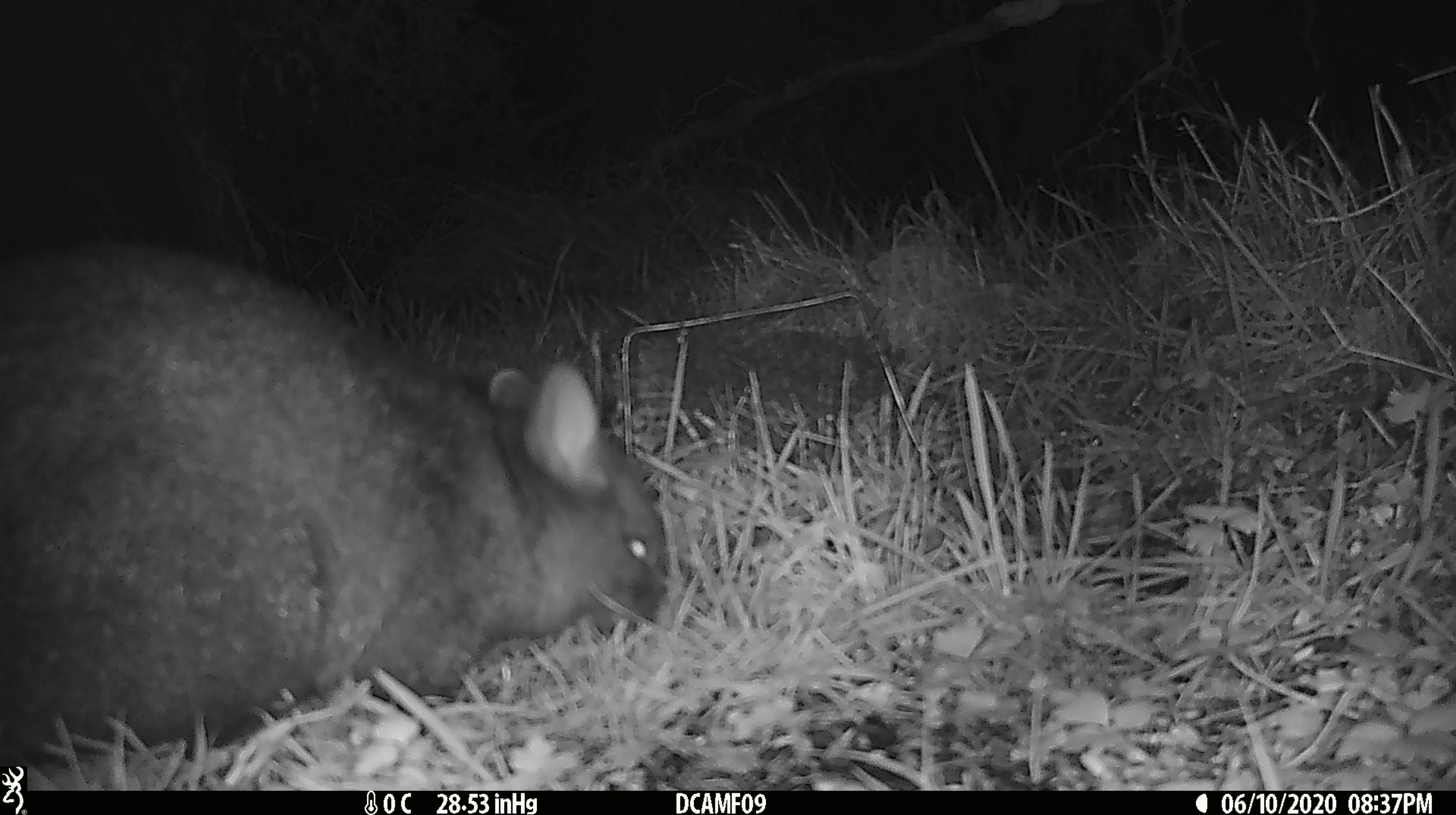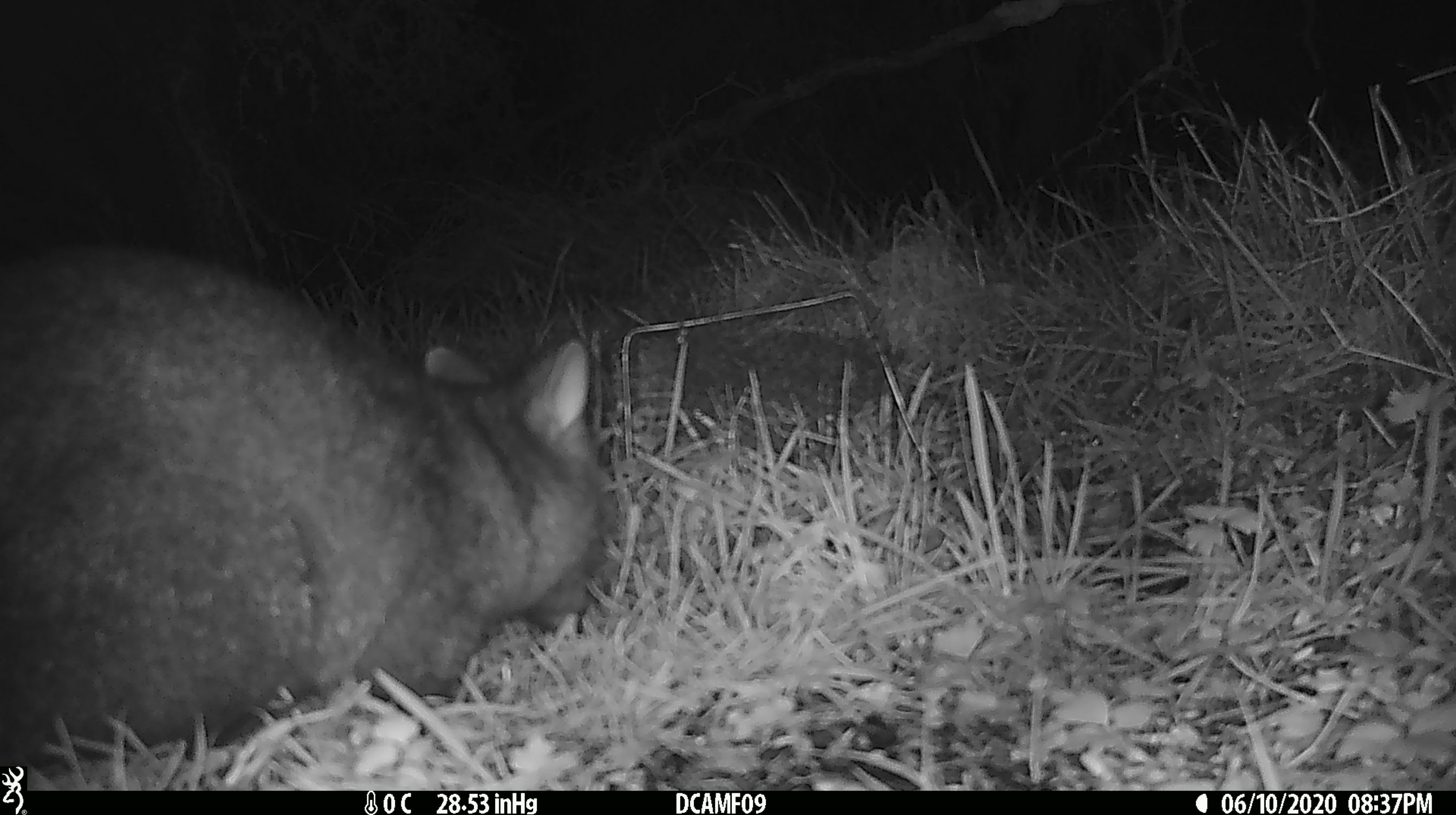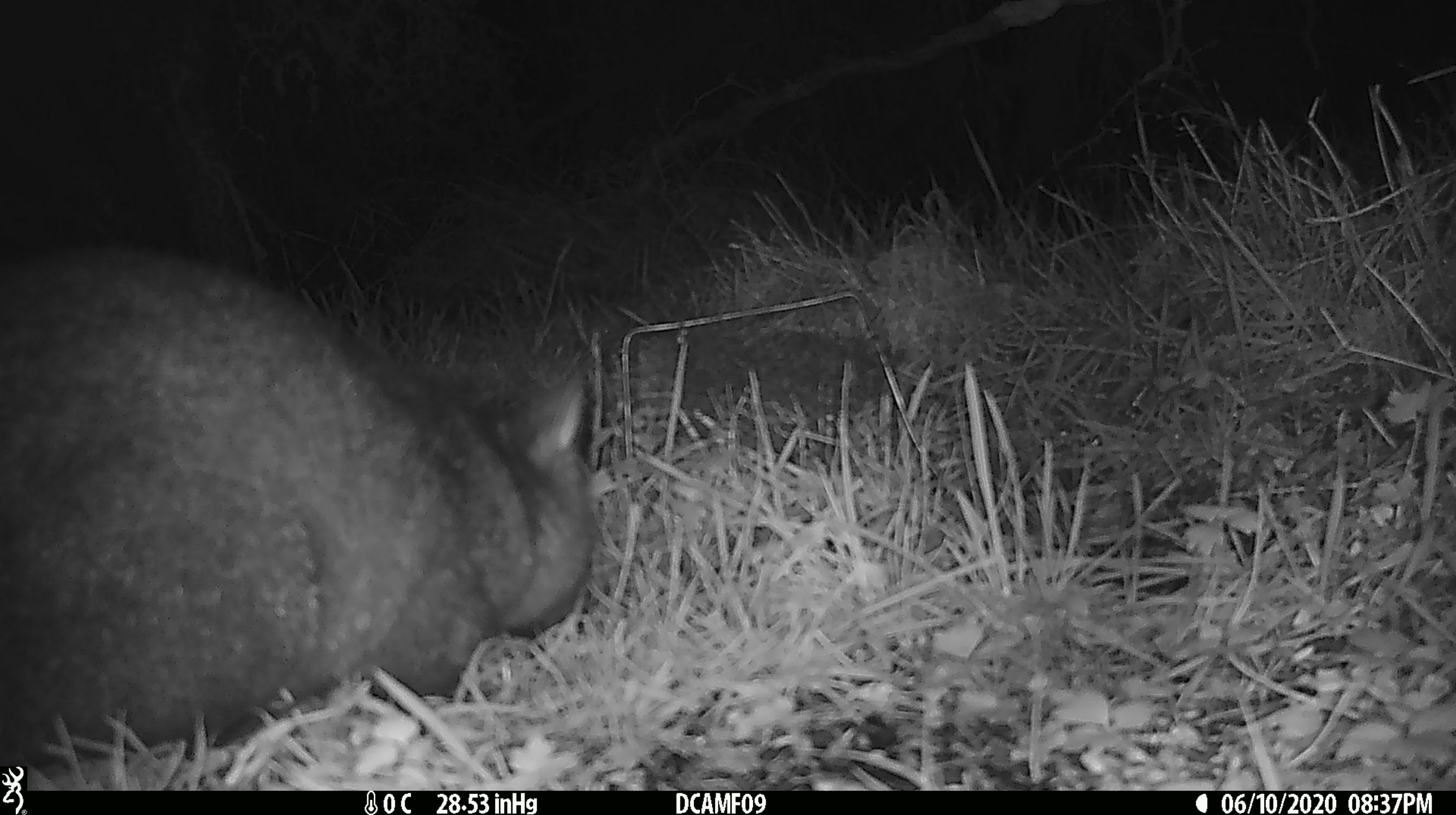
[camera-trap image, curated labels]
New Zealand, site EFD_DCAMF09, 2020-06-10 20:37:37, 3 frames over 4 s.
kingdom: Animalia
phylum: Chordata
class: Mammalia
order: Diprotodontia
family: Phalangeridae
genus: Trichosurus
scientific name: Trichosurus vulpecula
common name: common brushtail possum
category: possum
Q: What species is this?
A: Possum (common brushtail possum) (Trichosurus vulpecula).